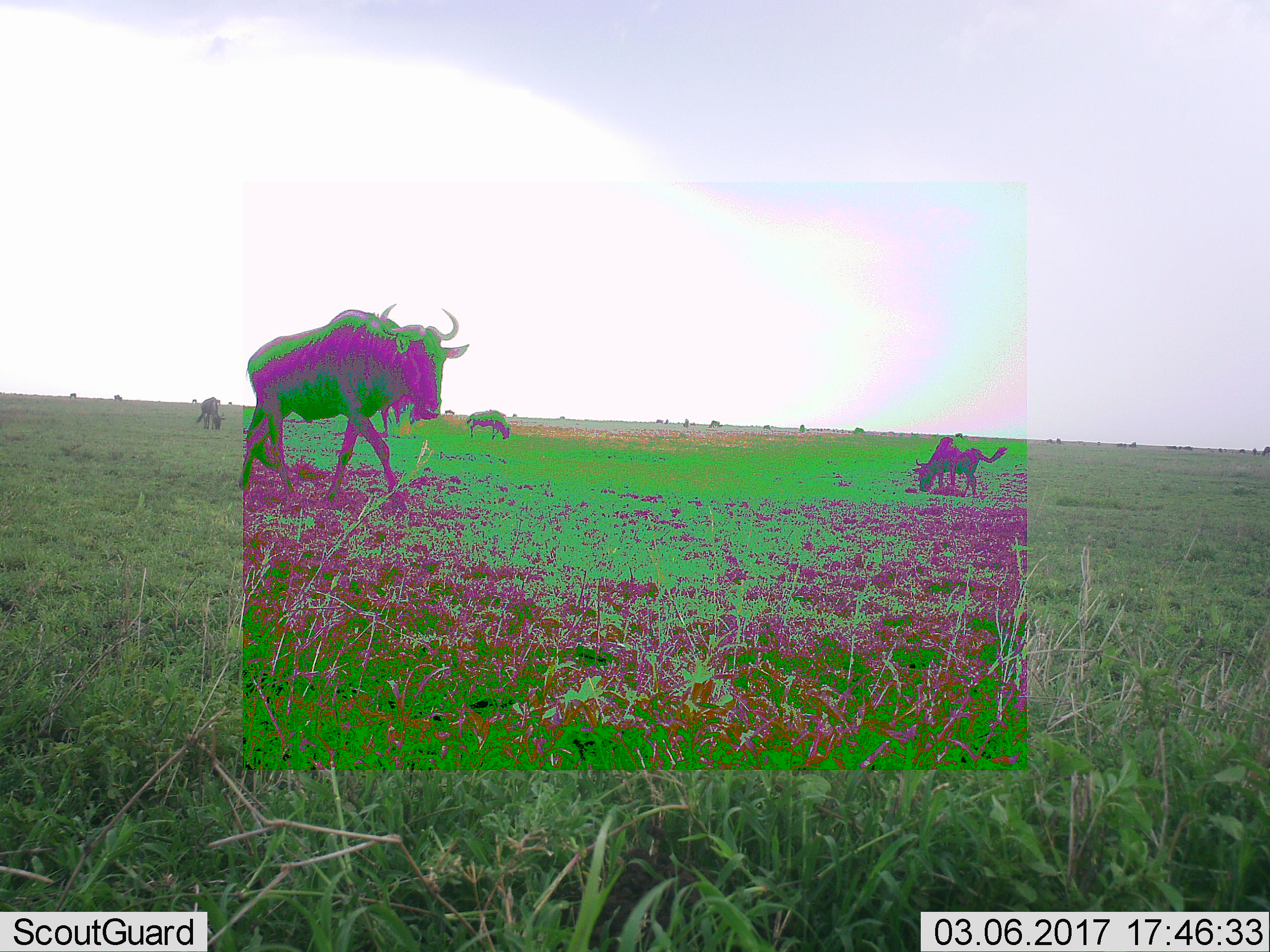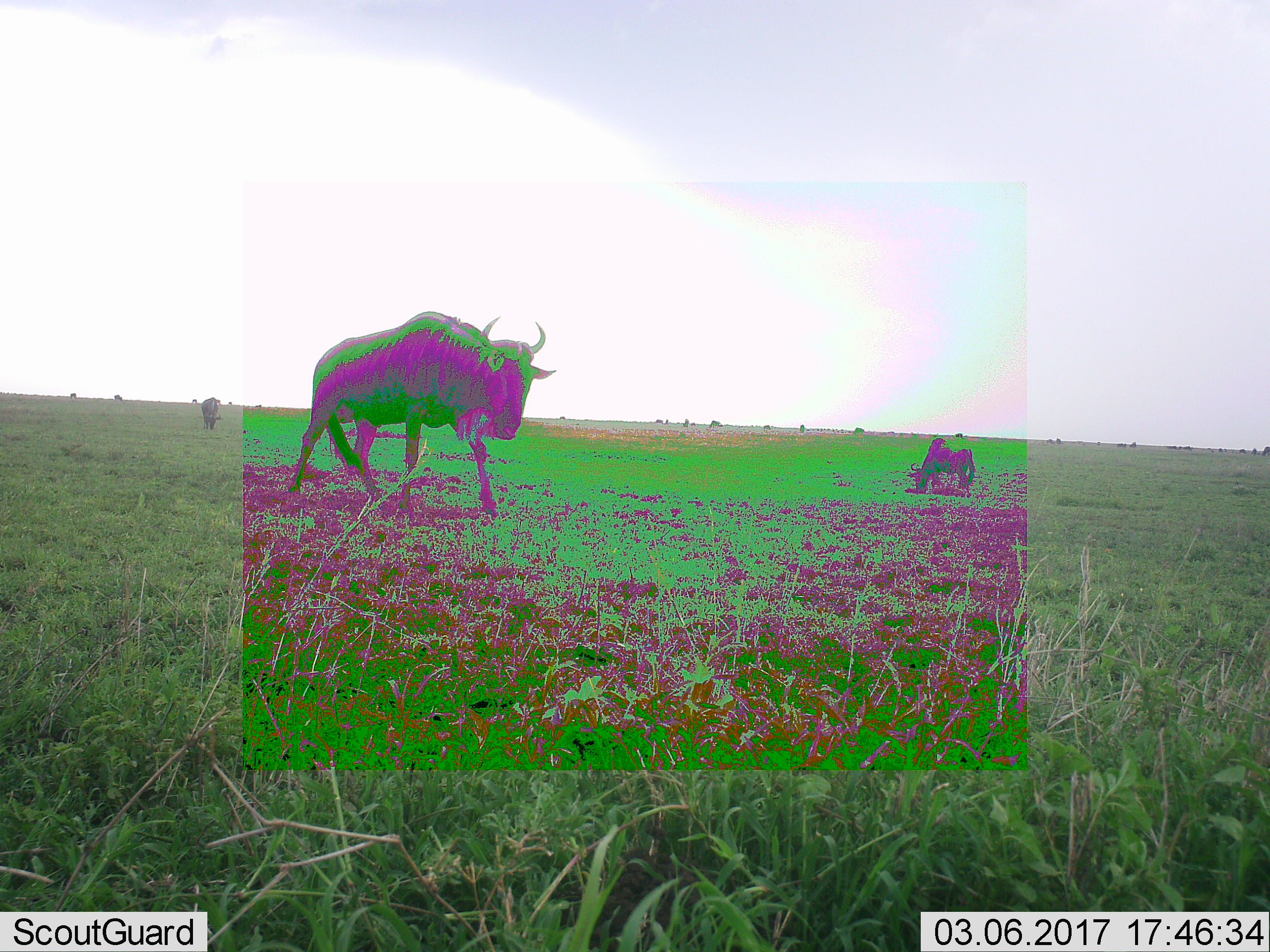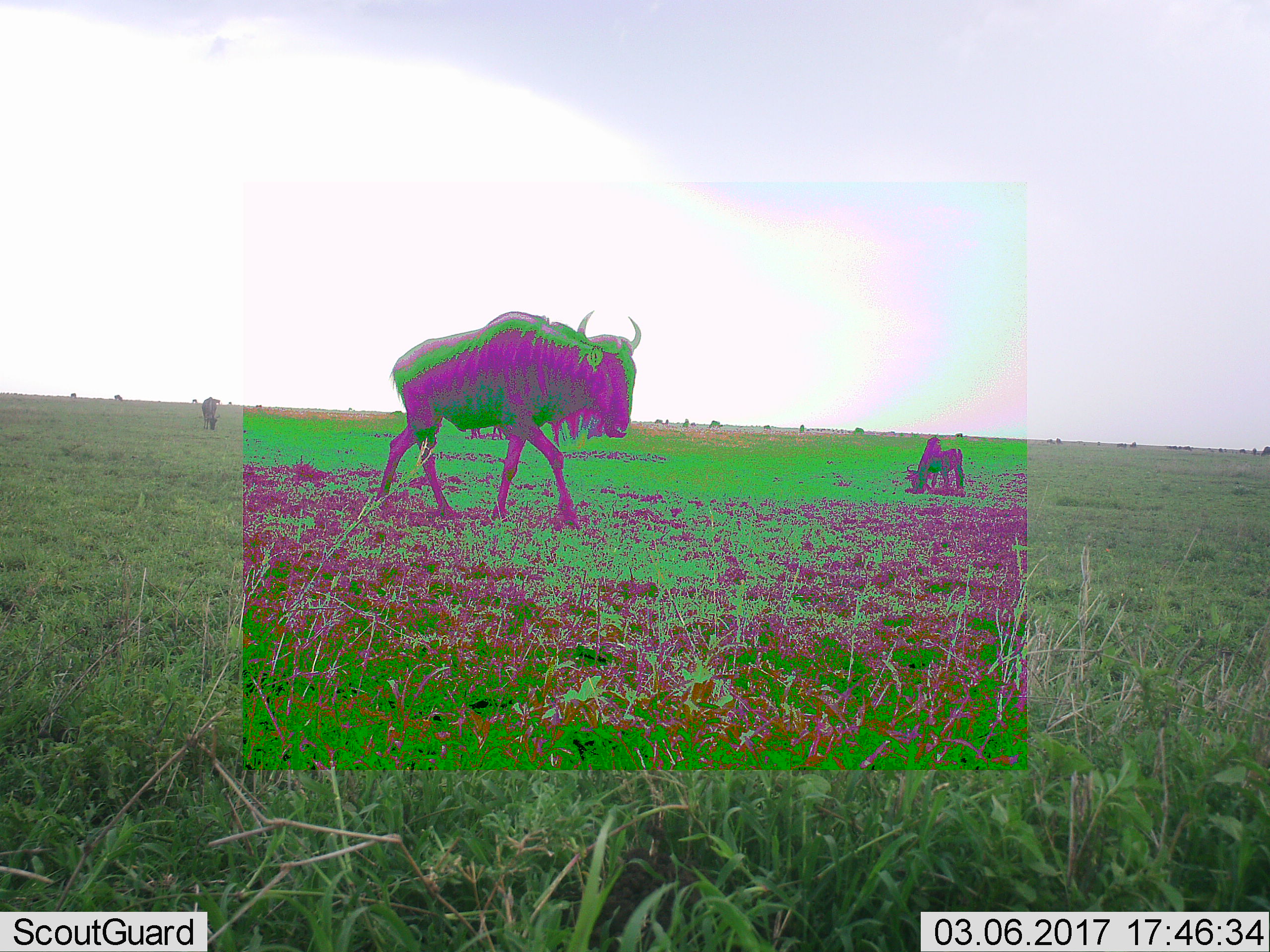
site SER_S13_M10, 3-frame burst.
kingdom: Animalia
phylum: Chordata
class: Mammalia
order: Artiodactyla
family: Bovidae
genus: Connochaetes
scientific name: Connochaetes taurinus taurinus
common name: blue wildebeest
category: wildebeestblue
Wildebeestblue (blue wildebeest) (Connochaetes taurinus taurinus), count 11-50. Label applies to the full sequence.